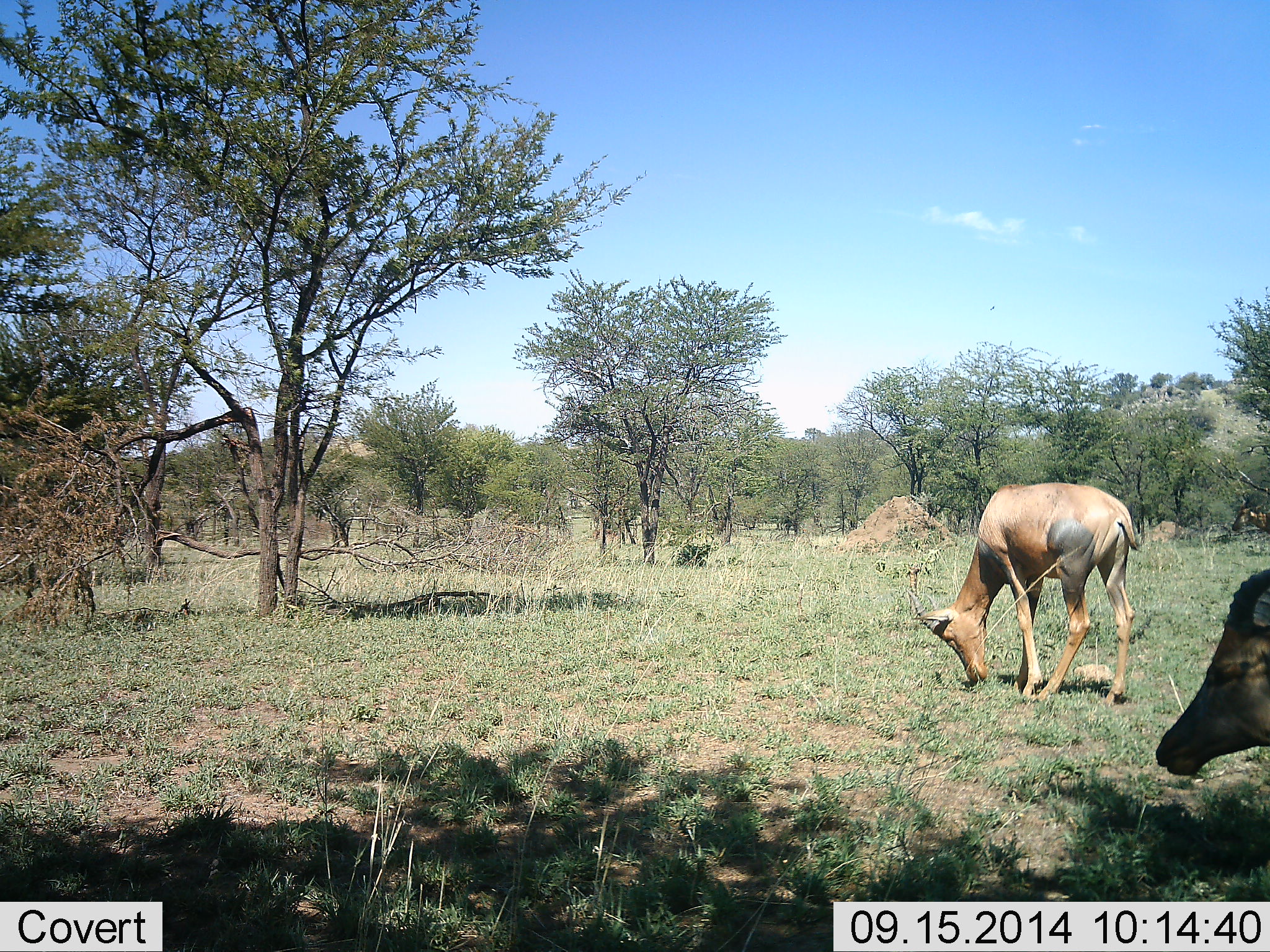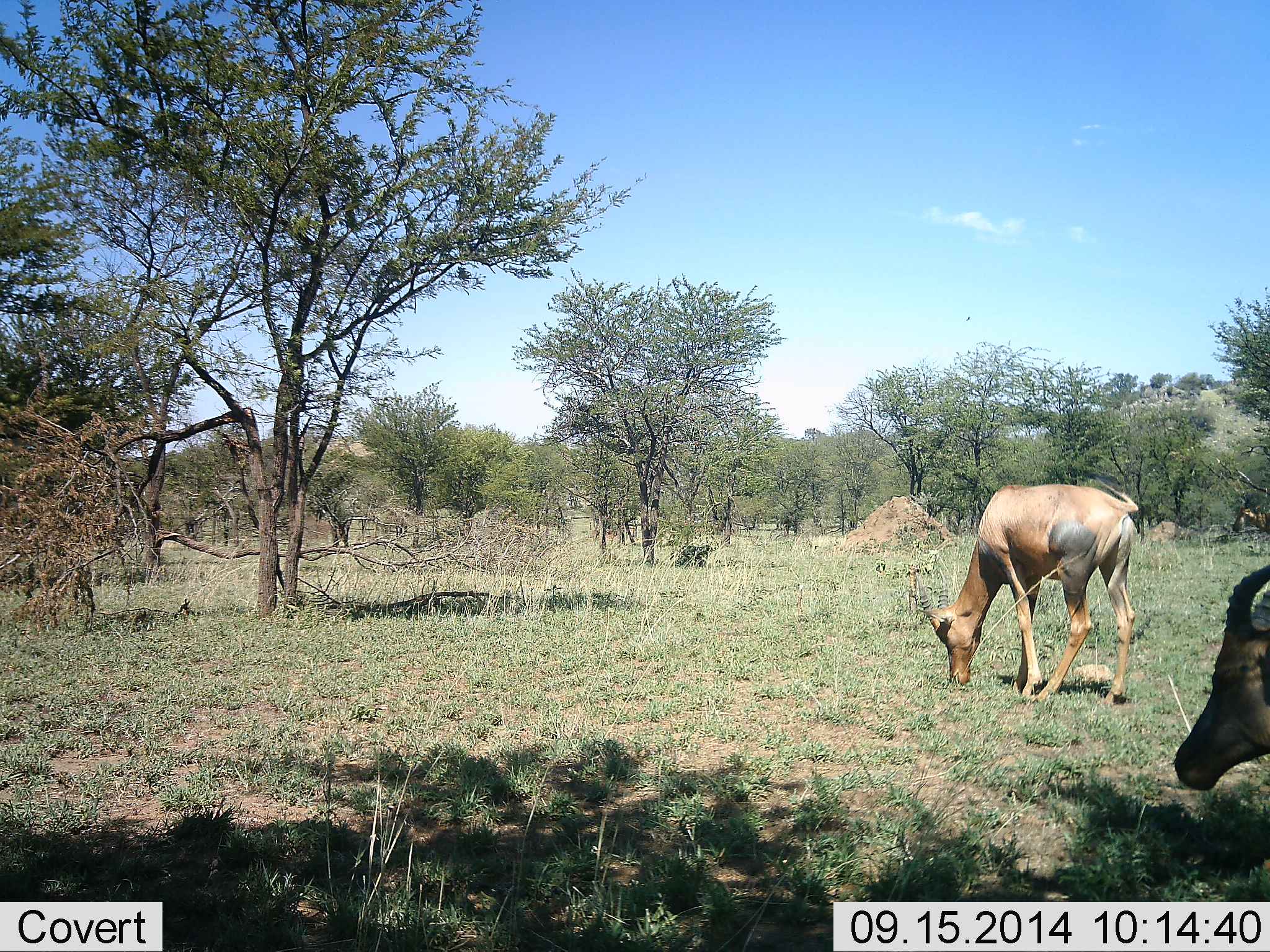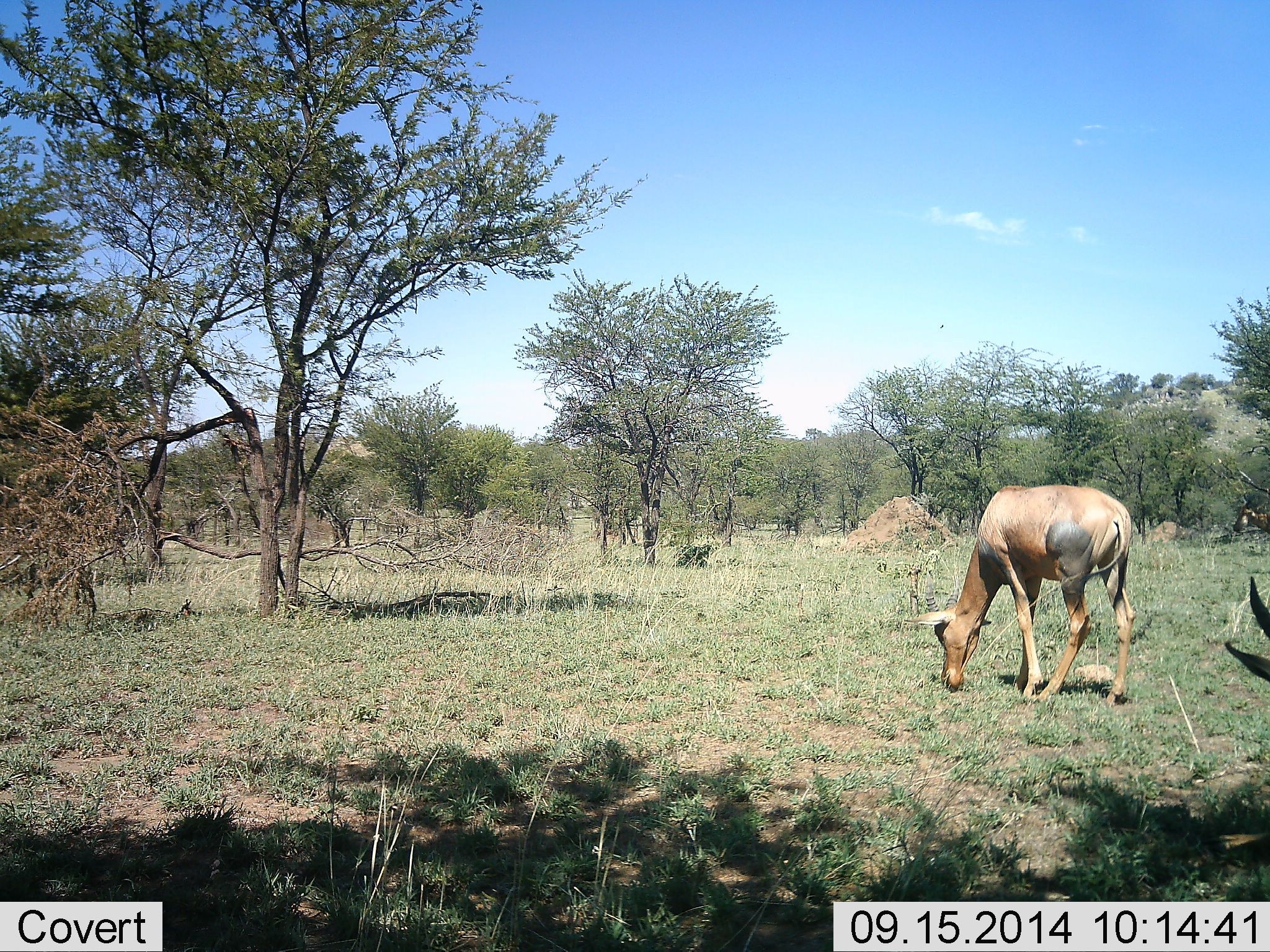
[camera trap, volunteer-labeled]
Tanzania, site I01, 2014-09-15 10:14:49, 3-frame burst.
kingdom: Animalia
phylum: Chordata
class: Mammalia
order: Artiodactyla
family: Bovidae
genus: Damaliscus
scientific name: Damaliscus lunatus jimela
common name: topi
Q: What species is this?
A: Topi (Damaliscus lunatus jimela).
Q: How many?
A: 2.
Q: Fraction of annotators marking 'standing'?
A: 36%.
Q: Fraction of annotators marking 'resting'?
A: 0%.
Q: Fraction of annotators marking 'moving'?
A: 0%.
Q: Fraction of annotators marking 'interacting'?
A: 0%.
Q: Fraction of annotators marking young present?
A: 0%.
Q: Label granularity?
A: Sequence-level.